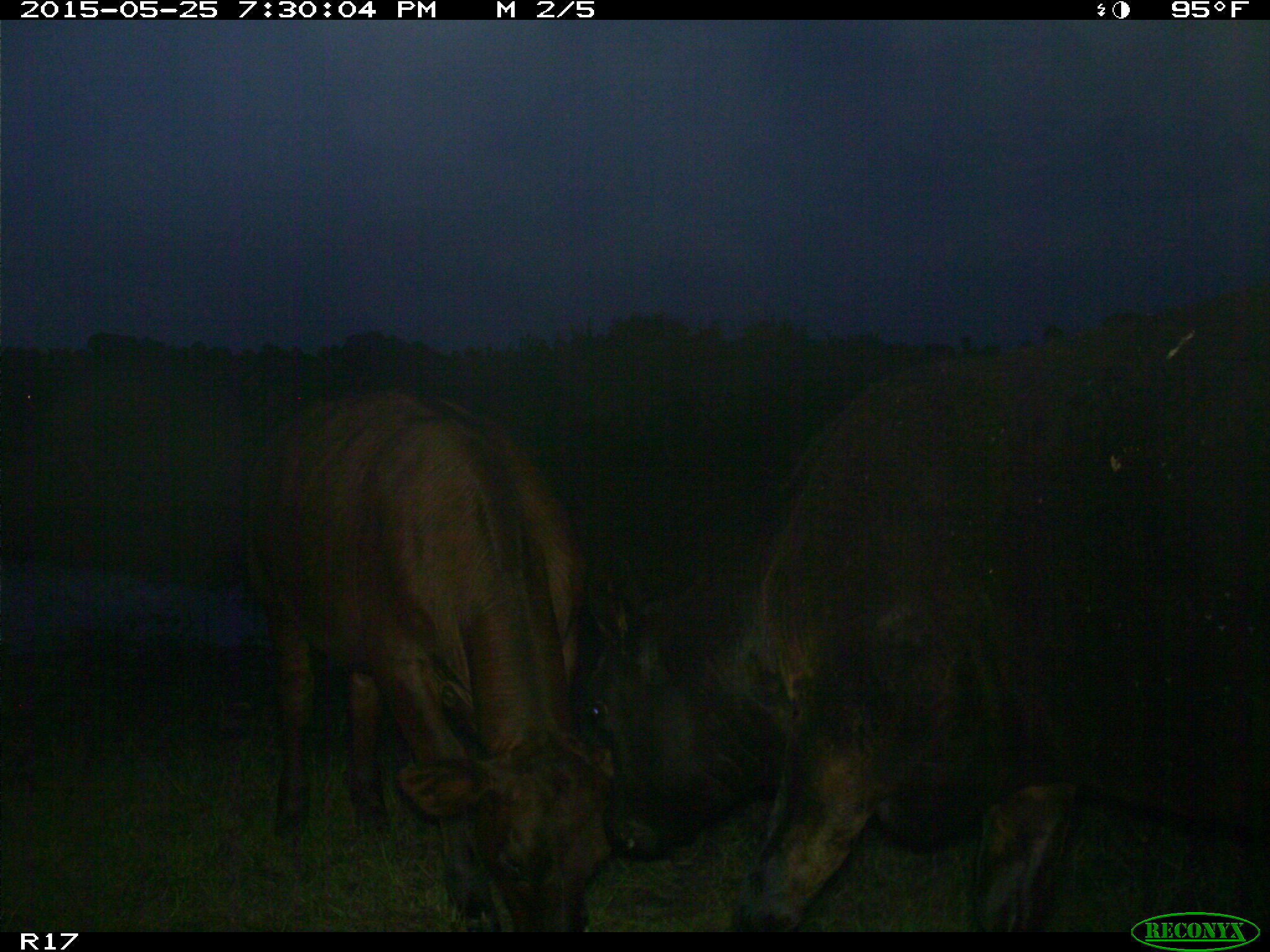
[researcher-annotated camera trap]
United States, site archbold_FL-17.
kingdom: Animalia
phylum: Chordata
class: Mammalia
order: Artiodactyla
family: Bovidae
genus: Bos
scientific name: Bos taurus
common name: domestic cow